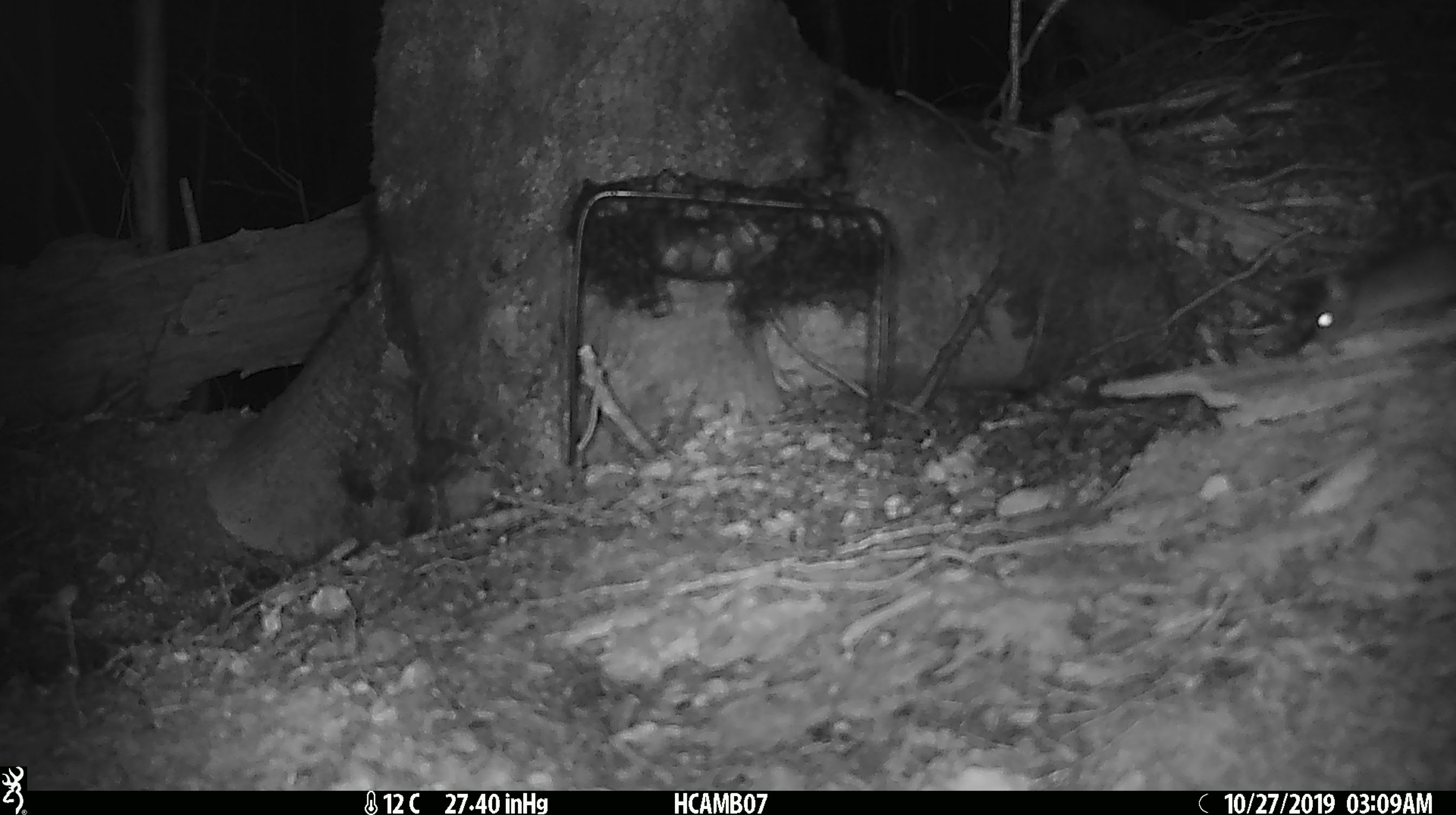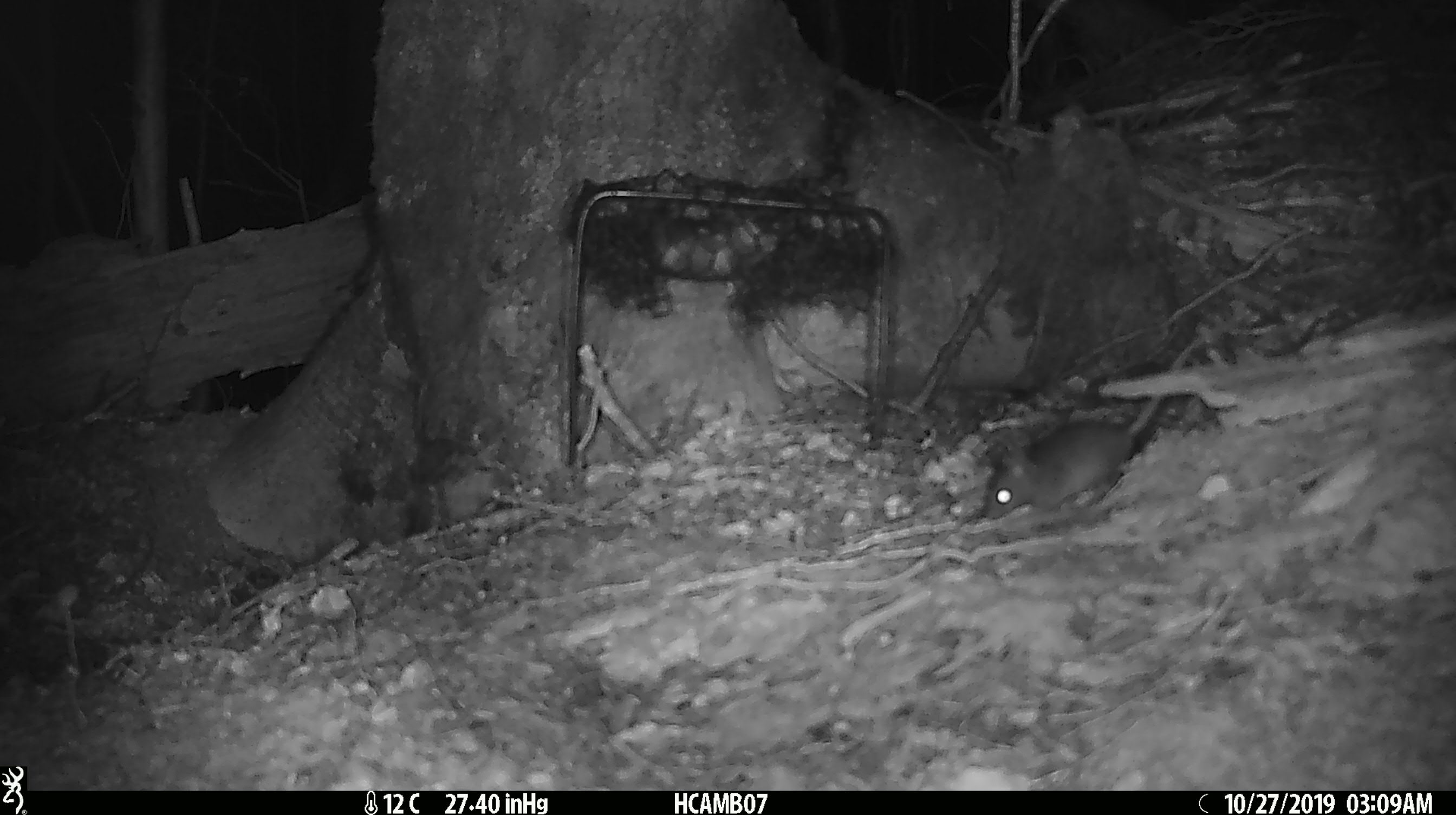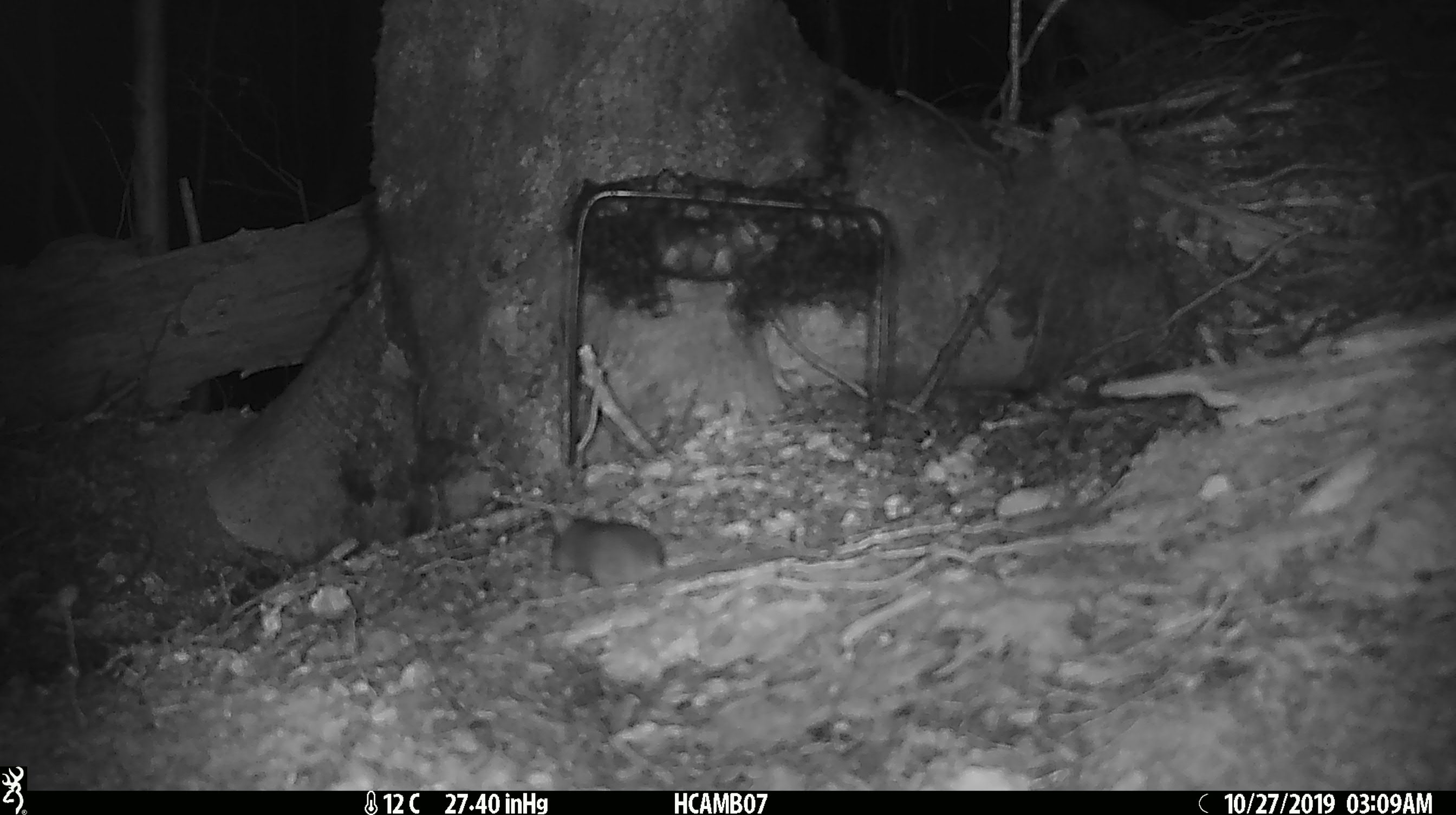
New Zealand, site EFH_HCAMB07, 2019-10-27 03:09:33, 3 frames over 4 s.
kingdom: Animalia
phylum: Chordata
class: Mammalia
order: Rodentia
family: Muridae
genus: Mus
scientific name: Mus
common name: mouse